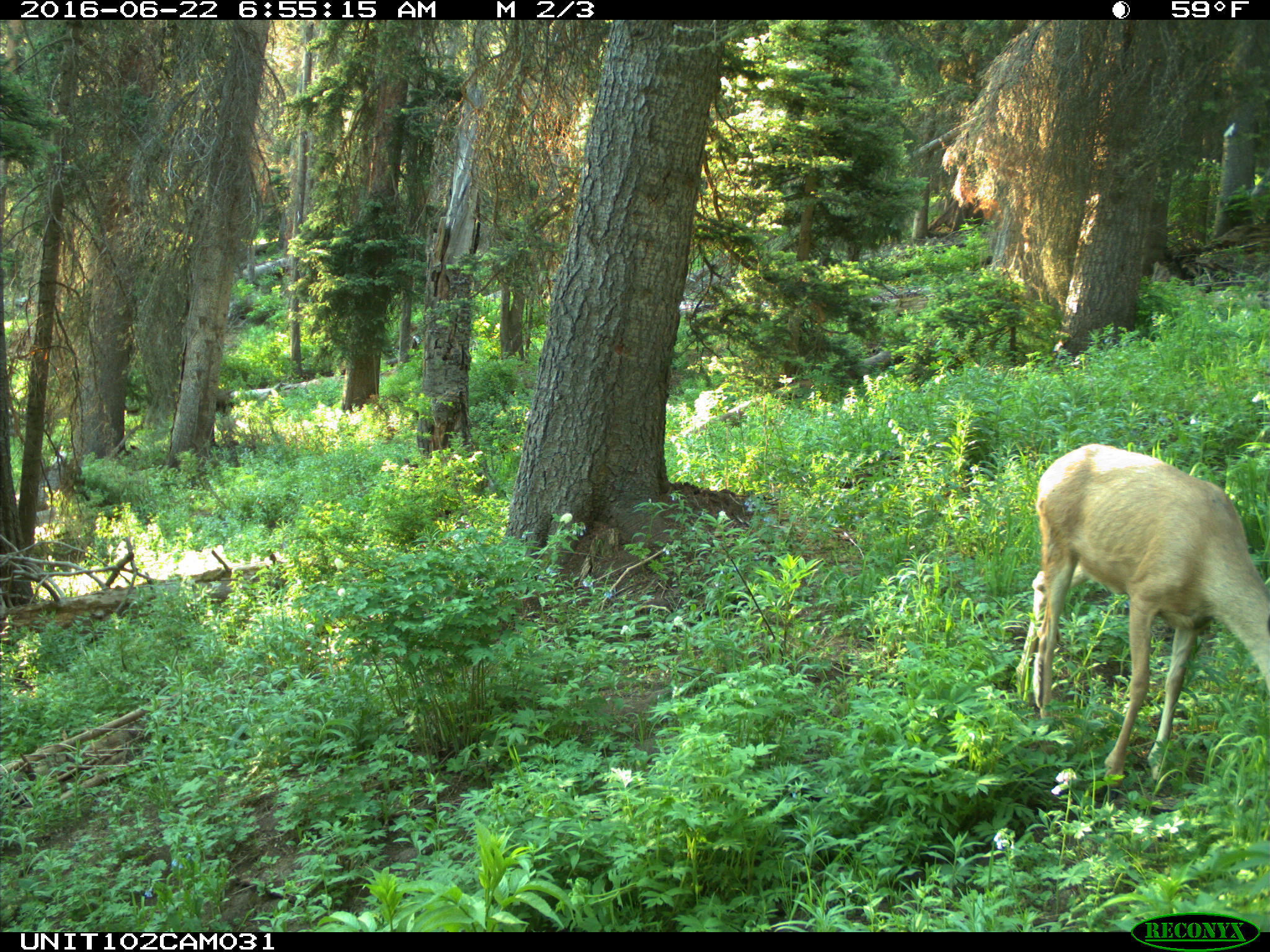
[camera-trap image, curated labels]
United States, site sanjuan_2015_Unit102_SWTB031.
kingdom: Animalia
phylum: Chordata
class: Mammalia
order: Artiodactyla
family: Cervidae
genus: Odocoileus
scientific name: Odocoileus hemionus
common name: mule deer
Odocoileus hemionus (mule deer).